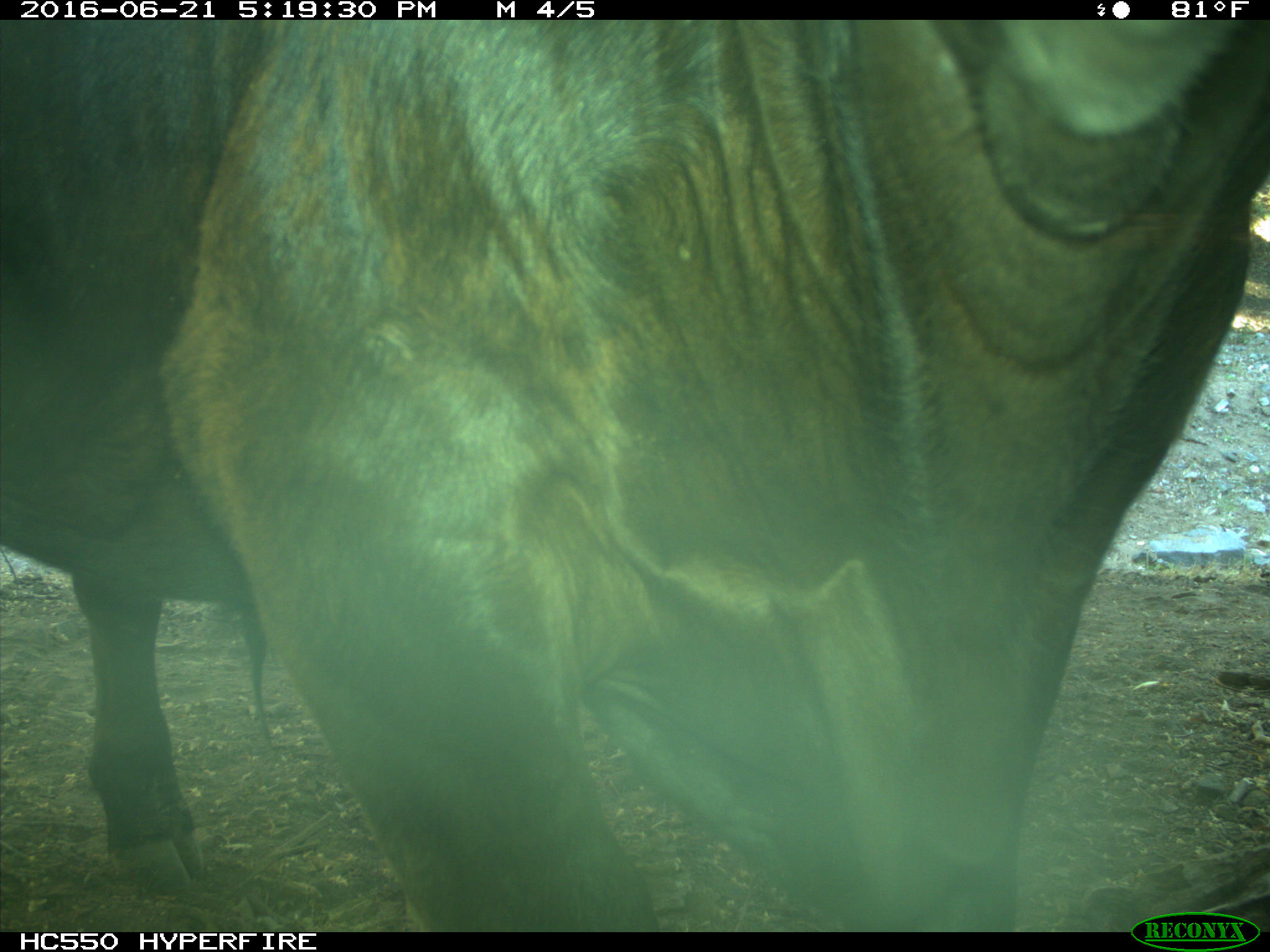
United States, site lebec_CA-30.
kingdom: Animalia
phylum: Chordata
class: Mammalia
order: Artiodactyla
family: Bovidae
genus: Bos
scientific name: Bos taurus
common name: domestic cow